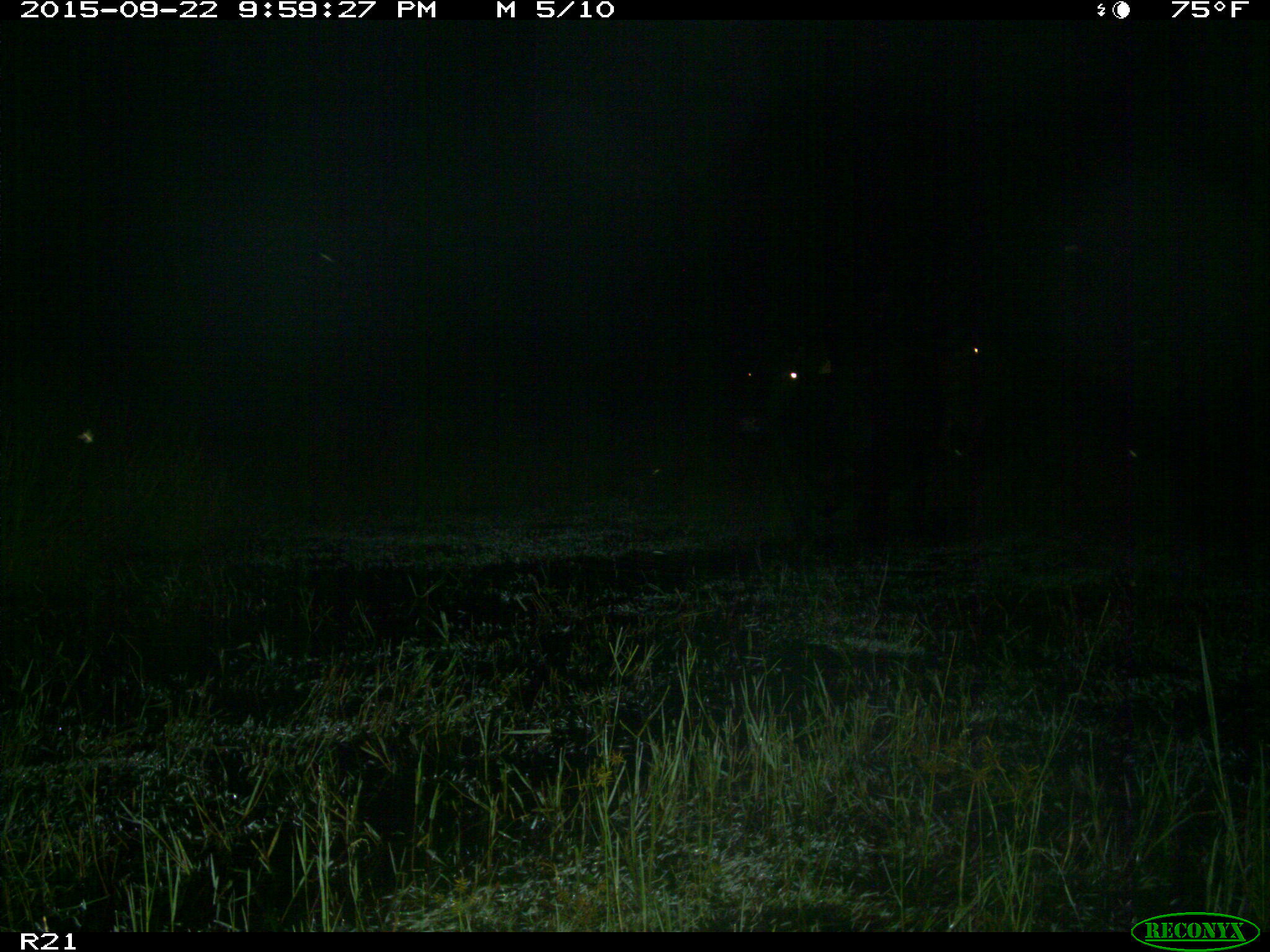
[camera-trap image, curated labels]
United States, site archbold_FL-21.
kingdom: Animalia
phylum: Chordata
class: Mammalia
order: Artiodactyla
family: Bovidae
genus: Bos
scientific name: Bos taurus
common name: domestic cow